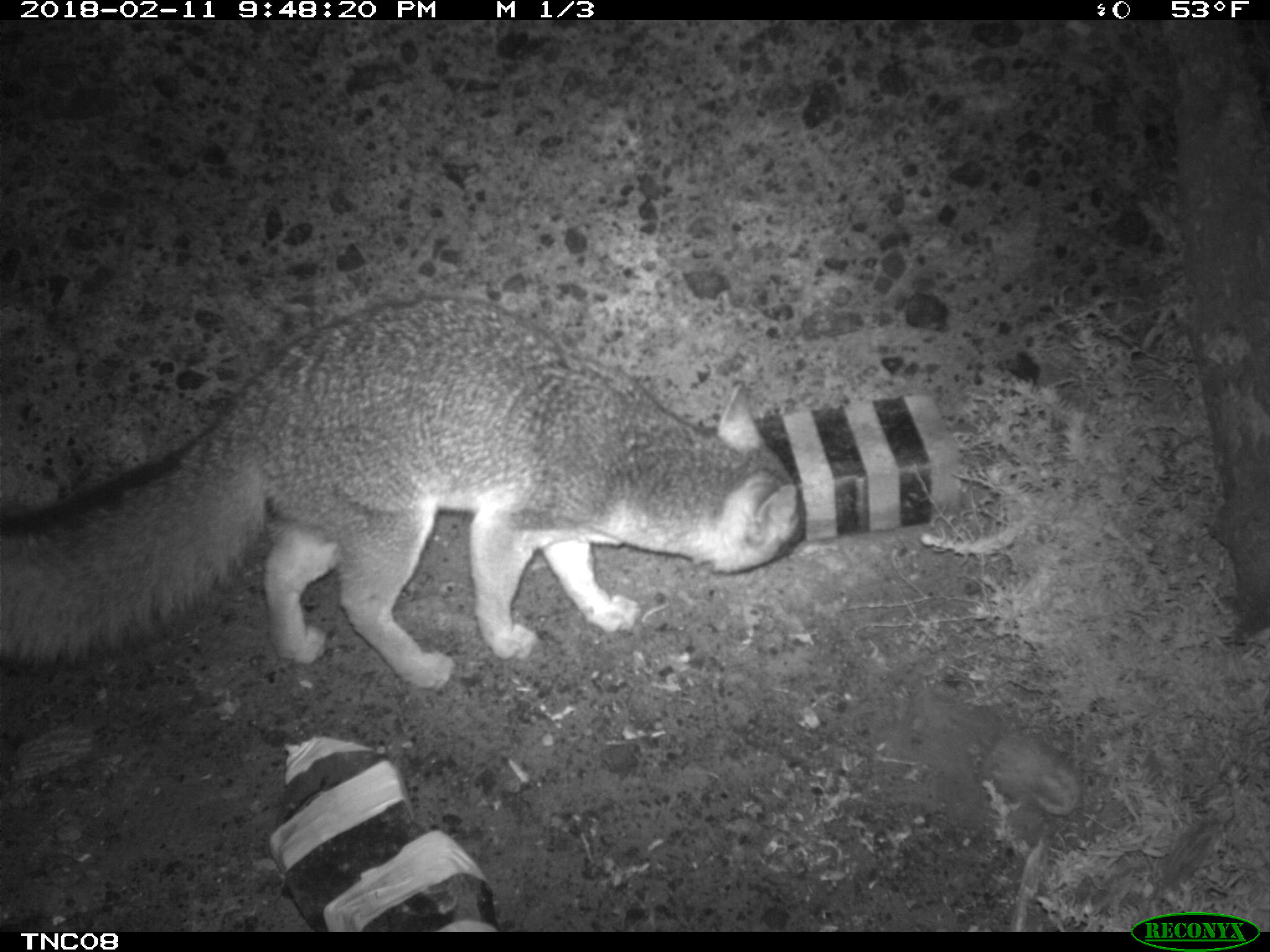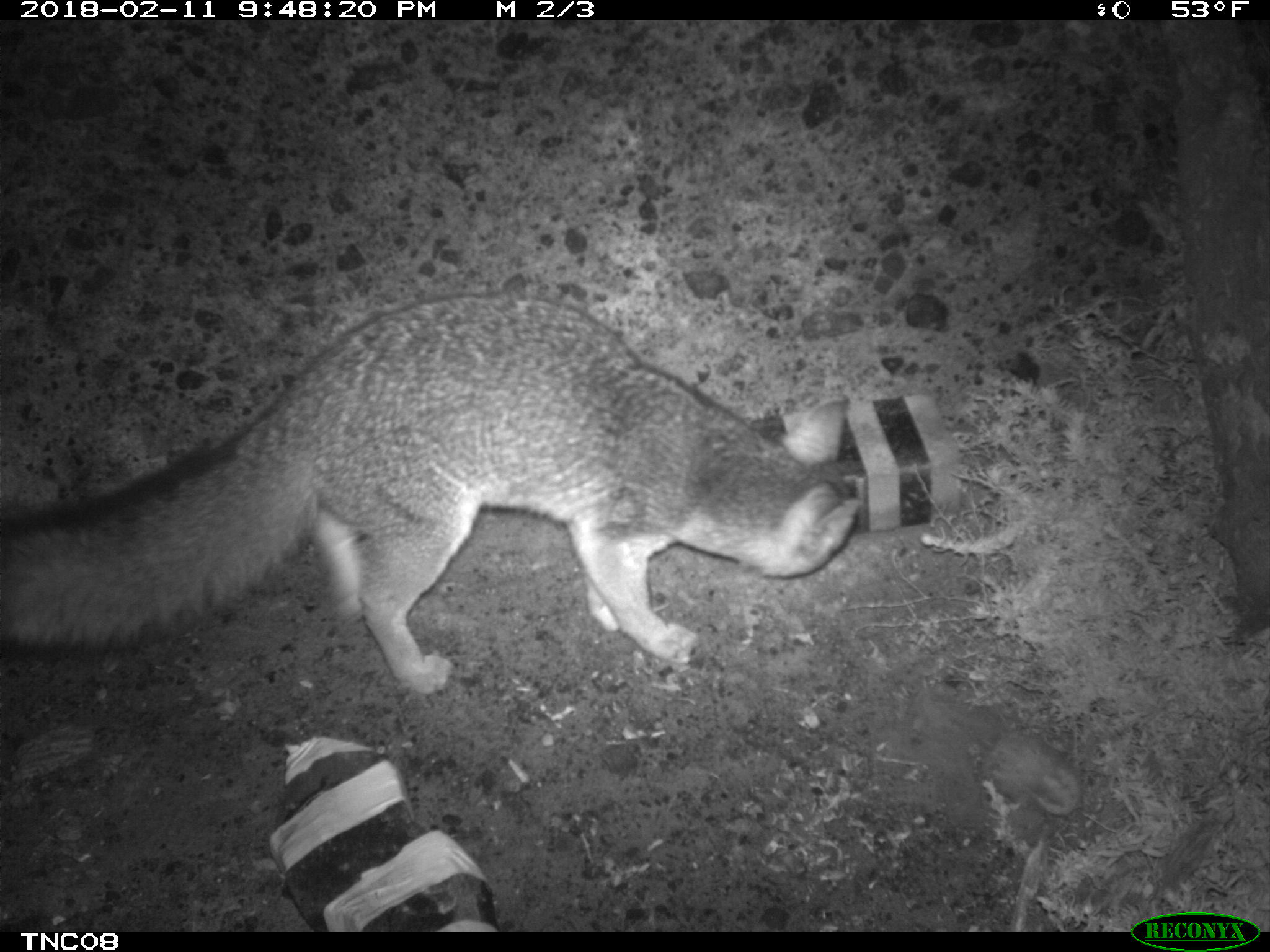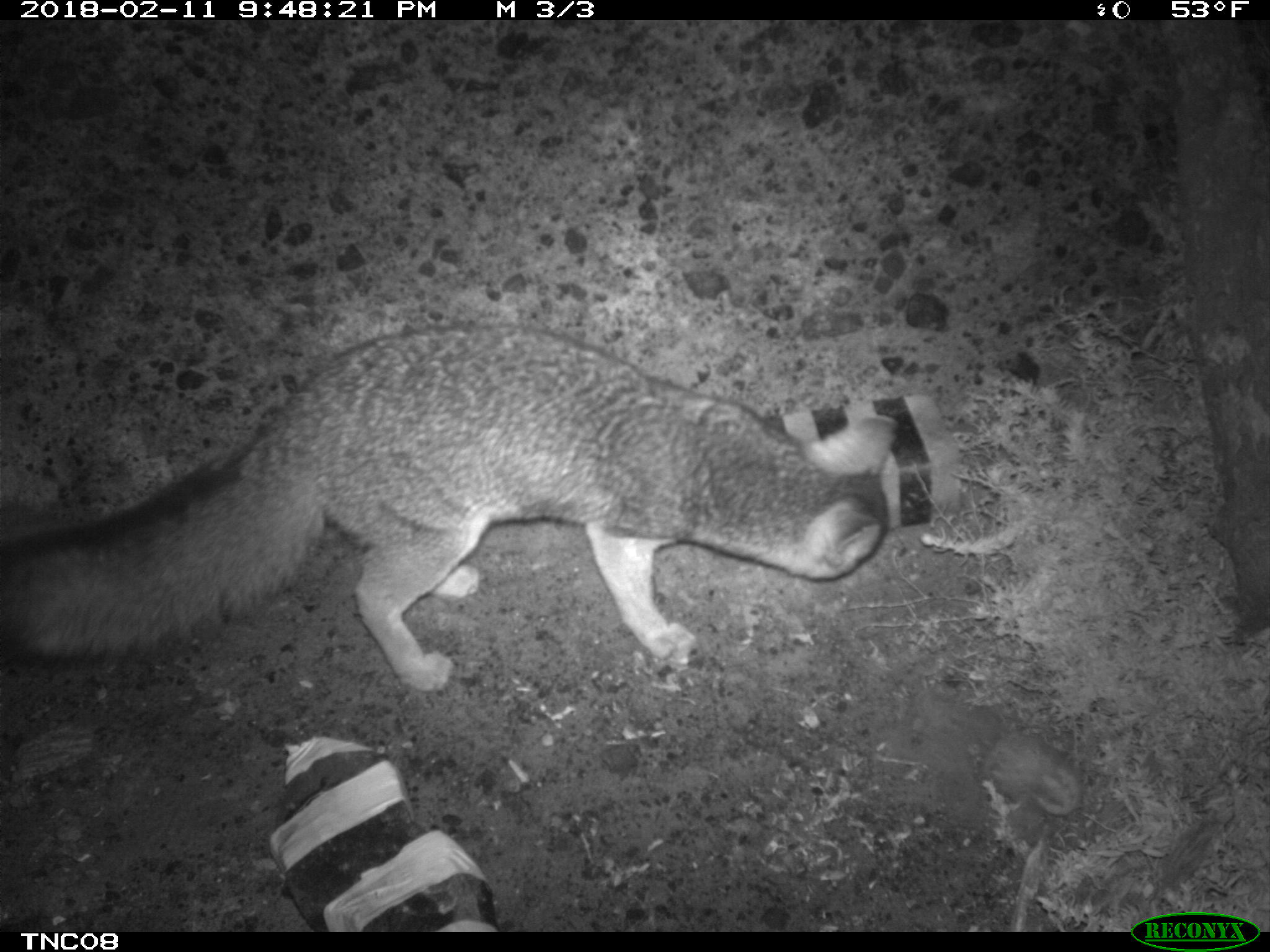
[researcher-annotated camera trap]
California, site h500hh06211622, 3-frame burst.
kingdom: Animalia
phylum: Chordata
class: Mammalia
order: Carnivora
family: Canidae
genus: Urocyon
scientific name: Urocyon littoralis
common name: island fox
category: fox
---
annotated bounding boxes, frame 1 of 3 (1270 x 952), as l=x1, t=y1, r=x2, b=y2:
fox: l=0, t=294, r=802, b=692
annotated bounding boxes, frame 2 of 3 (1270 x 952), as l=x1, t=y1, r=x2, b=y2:
fox: l=0, t=289, r=864, b=695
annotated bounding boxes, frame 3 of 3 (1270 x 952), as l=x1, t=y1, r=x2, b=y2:
fox: l=0, t=324, r=897, b=690